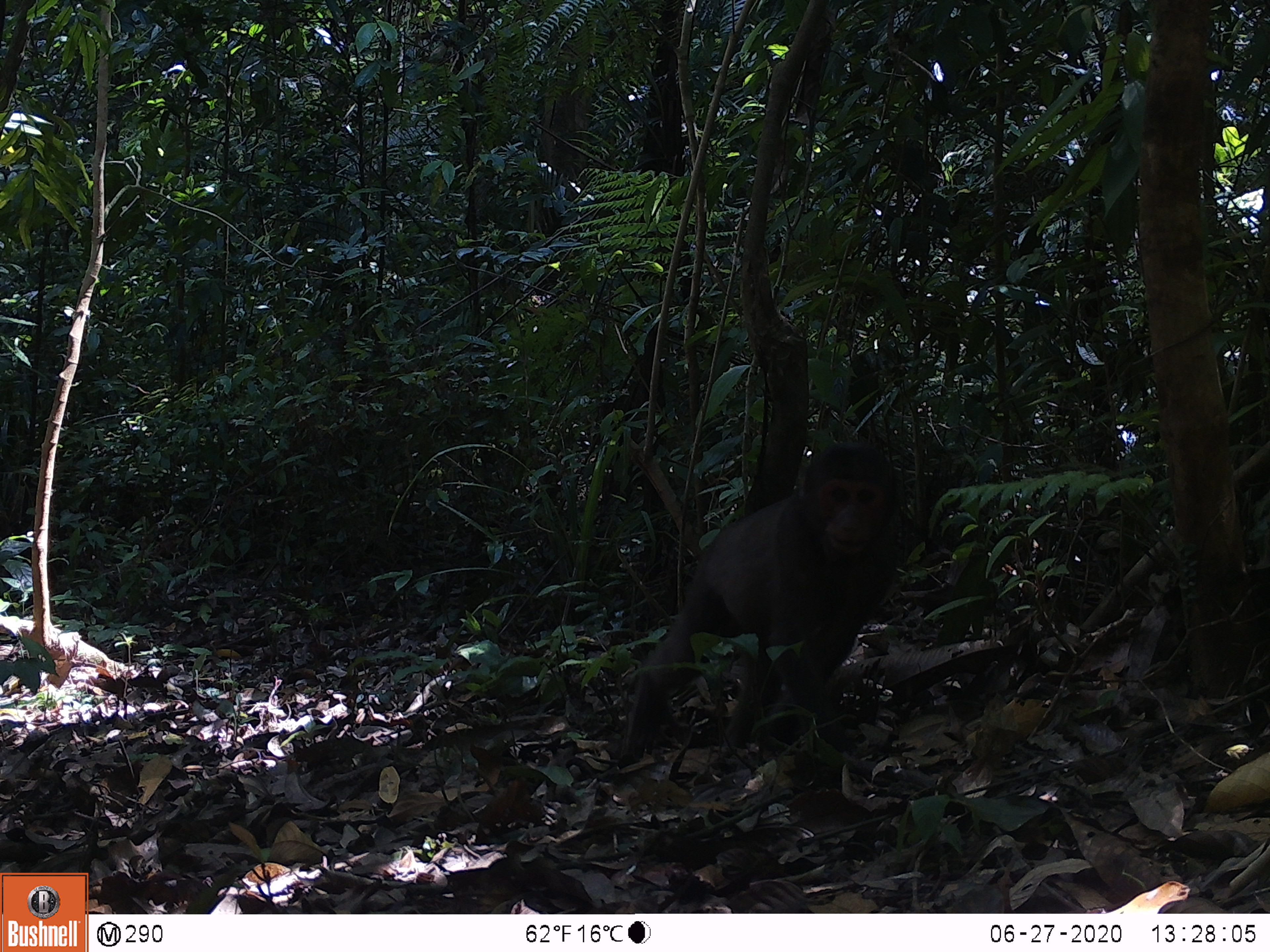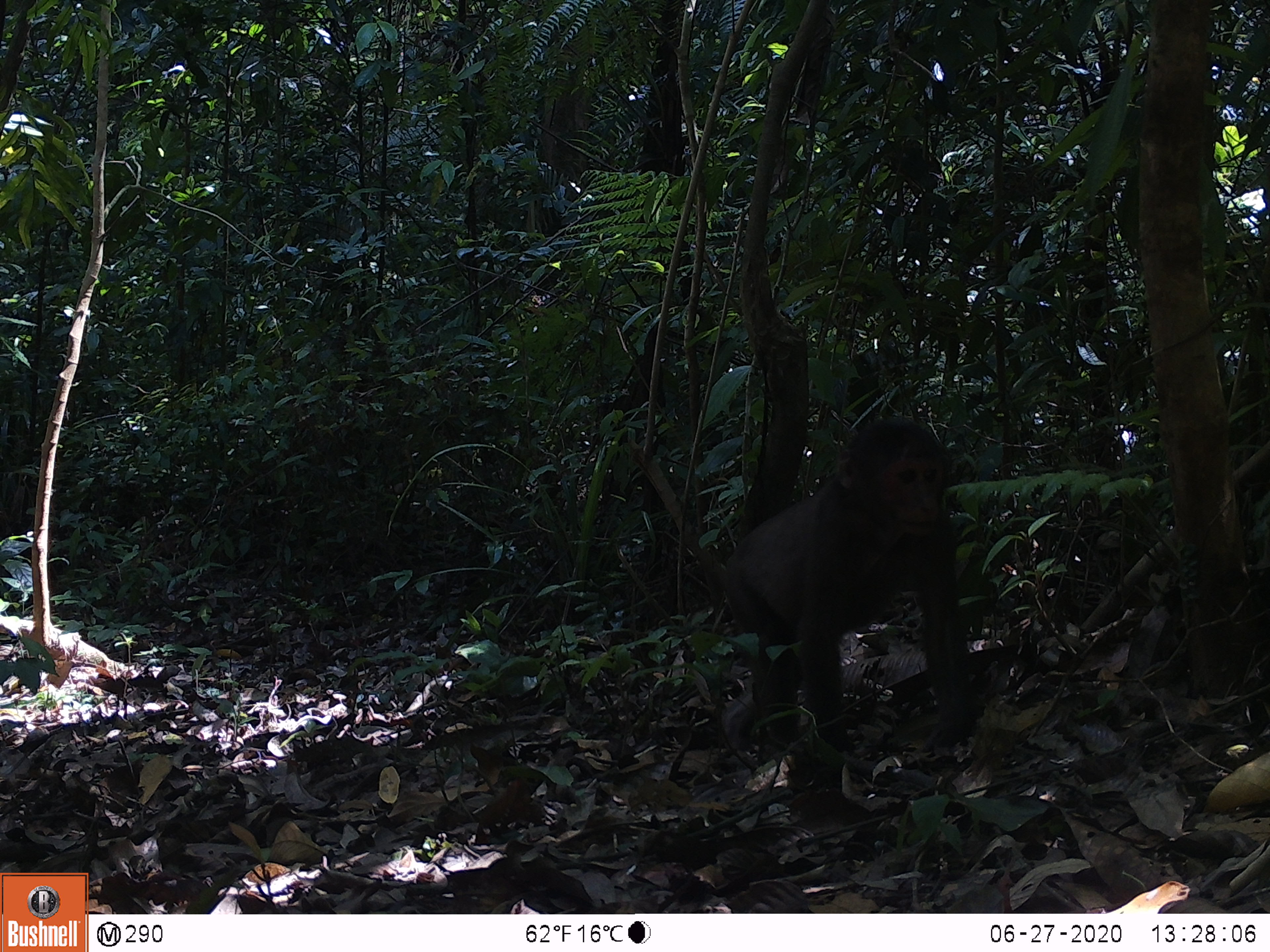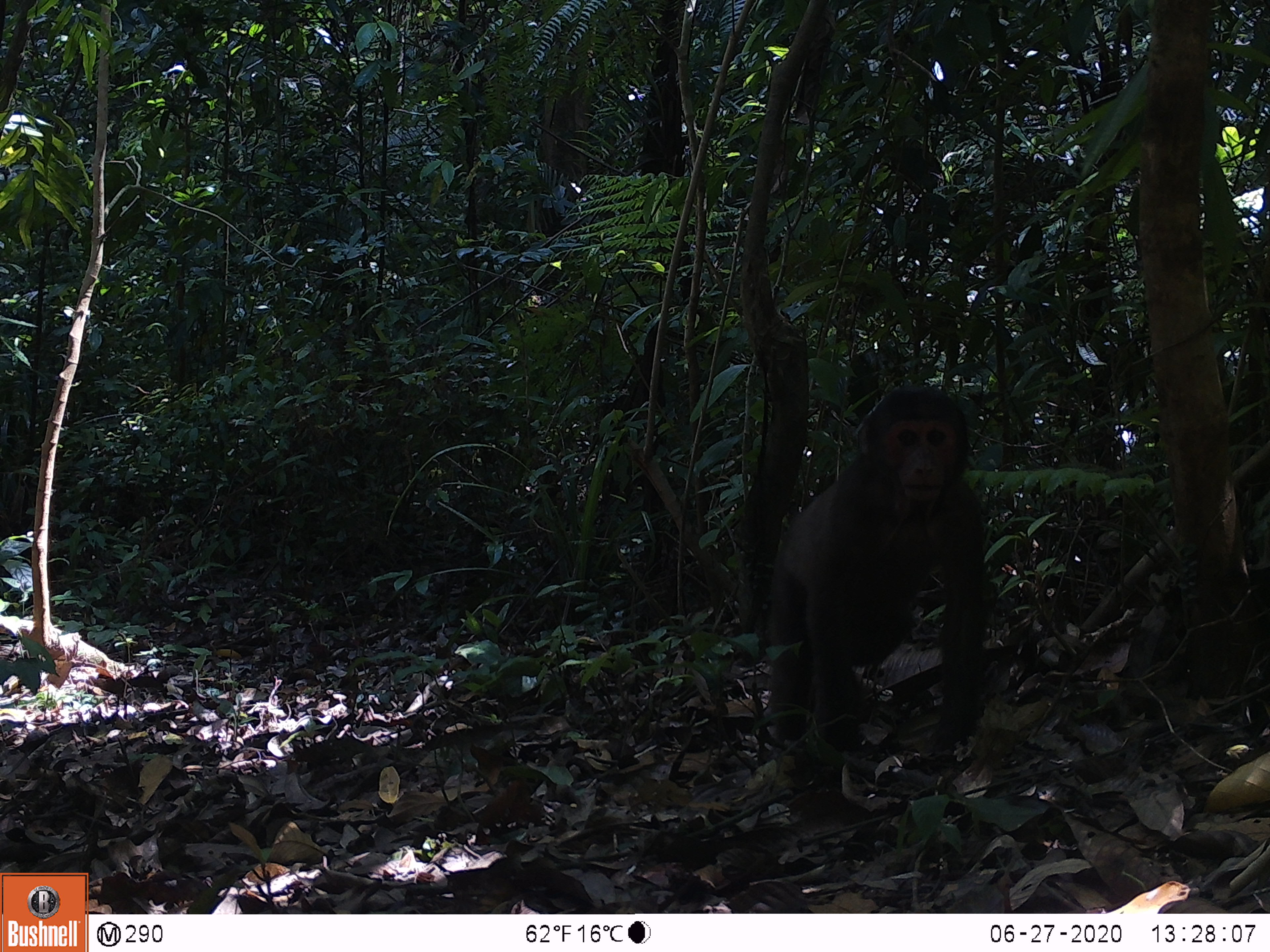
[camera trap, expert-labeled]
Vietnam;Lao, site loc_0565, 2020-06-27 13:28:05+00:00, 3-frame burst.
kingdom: Animalia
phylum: Chordata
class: Mammalia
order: Primates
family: Cercopithecidae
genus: Macaca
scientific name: Macaca arctoides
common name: stump-tailed macaque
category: stump tailed macaque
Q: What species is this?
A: Stump tailed macaque (stump-tailed macaque) (Macaca arctoides).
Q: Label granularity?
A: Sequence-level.